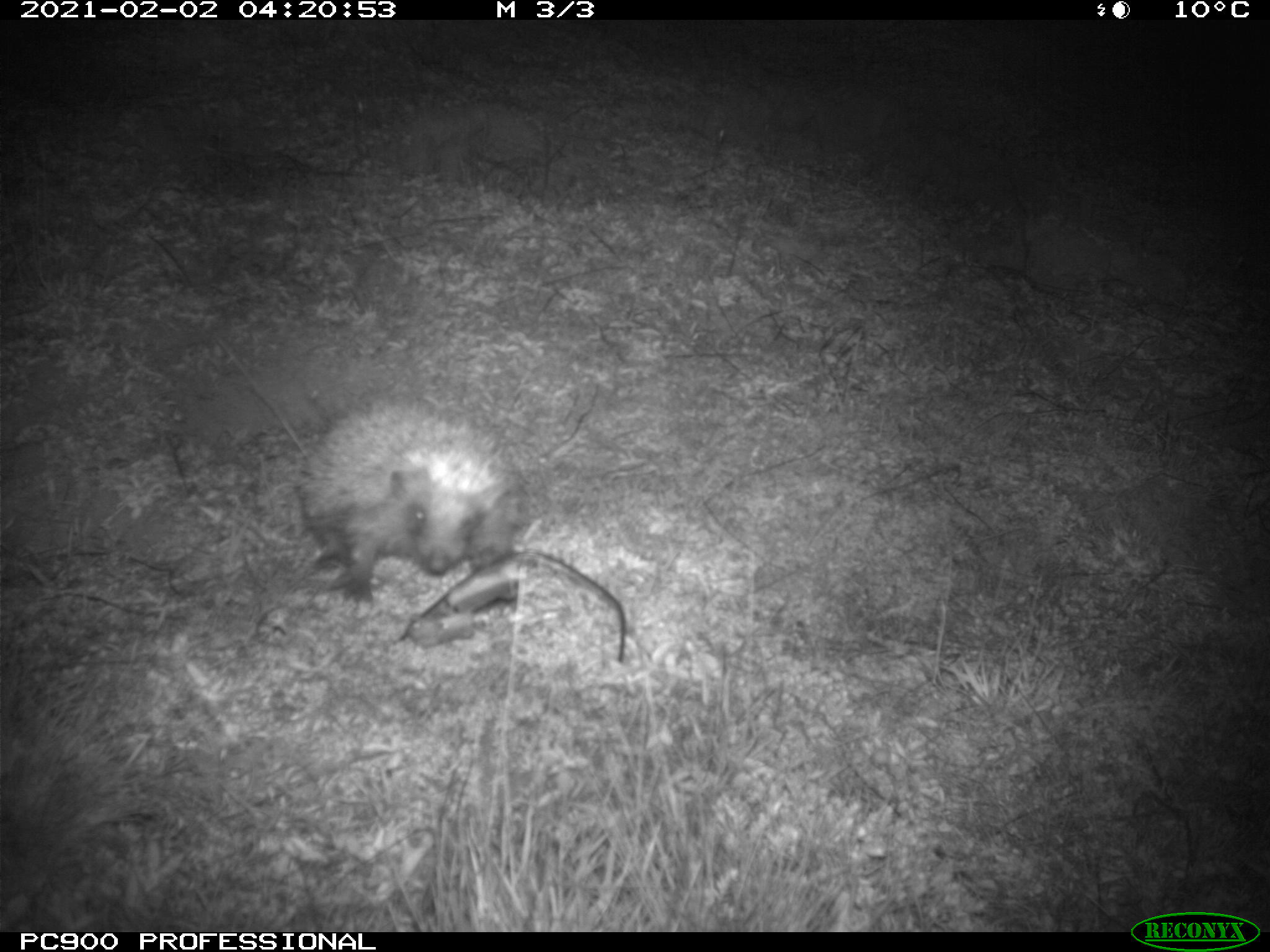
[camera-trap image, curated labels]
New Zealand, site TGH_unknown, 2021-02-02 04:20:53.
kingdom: Animalia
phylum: Chordata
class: Mammalia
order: Eulipotyphla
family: Erinaceidae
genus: Erinaceus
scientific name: Erinaceus europaeus europaeus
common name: european hedgehog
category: hedgehog